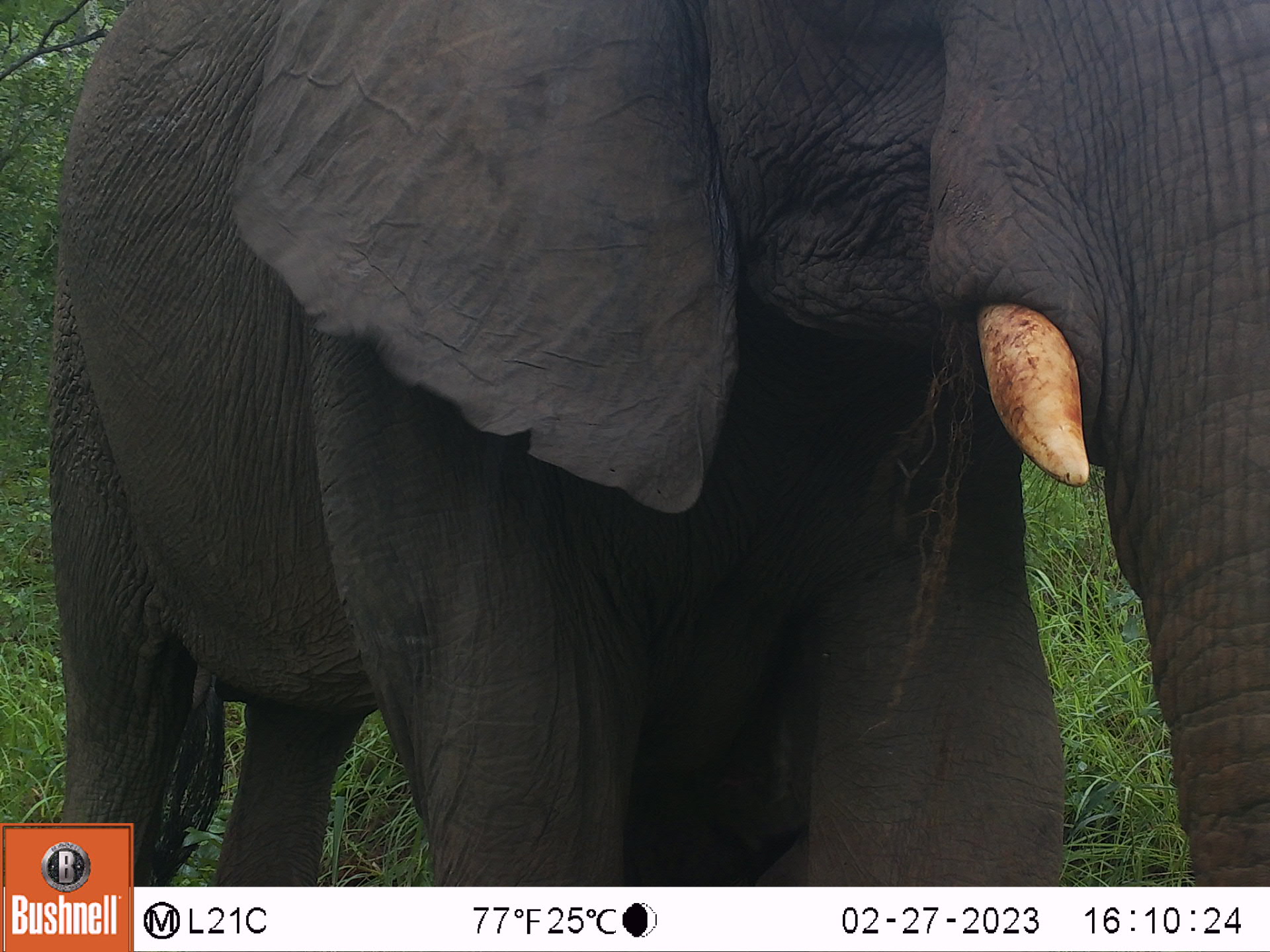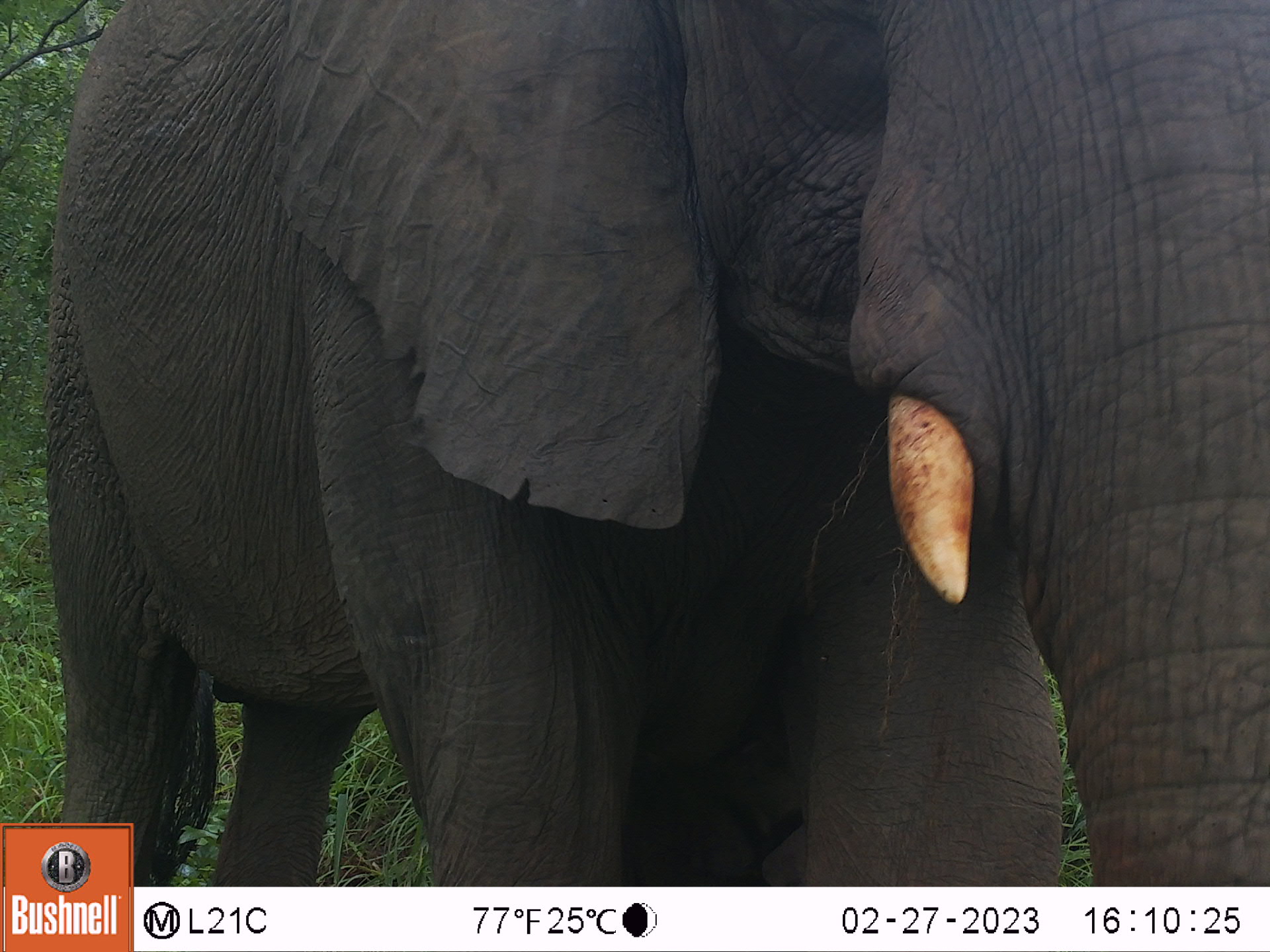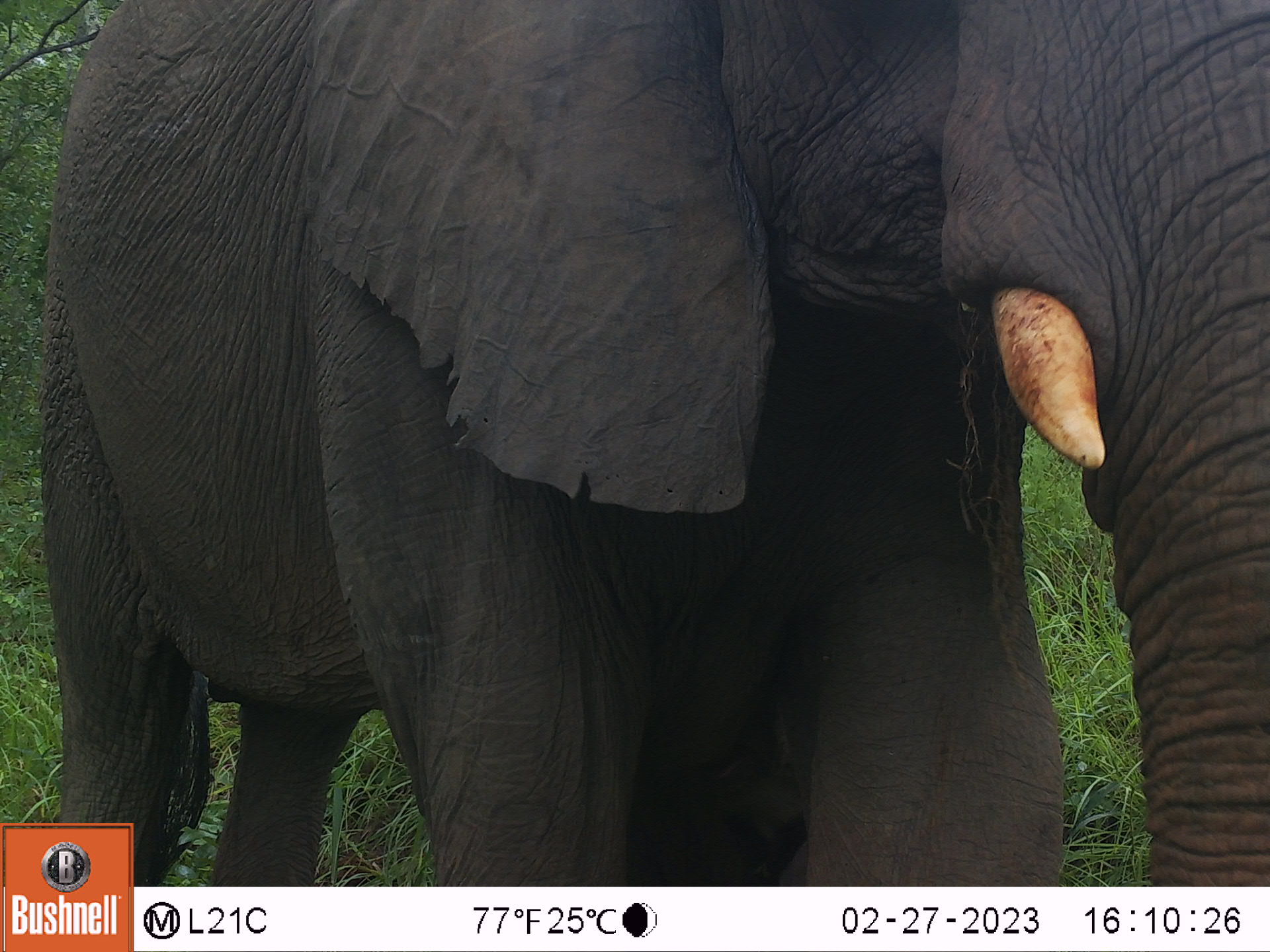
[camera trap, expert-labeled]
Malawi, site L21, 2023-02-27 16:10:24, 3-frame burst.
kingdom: Animalia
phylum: Chordata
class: Mammalia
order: Proboscidea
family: Elephantidae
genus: Loxodonta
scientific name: Loxodonta africana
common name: african savanna elephant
African savanna elephant (Loxodonta africana), count 1.